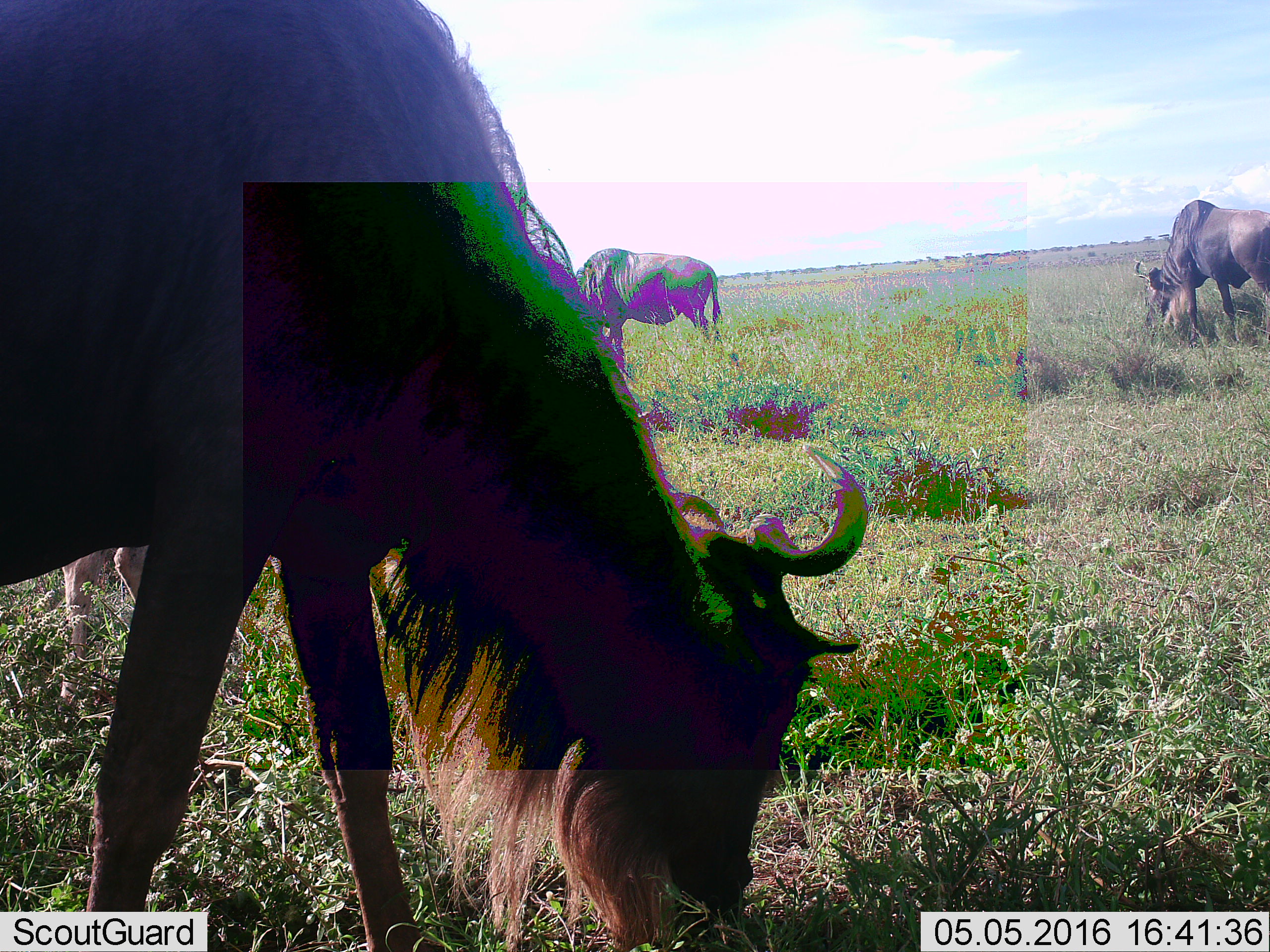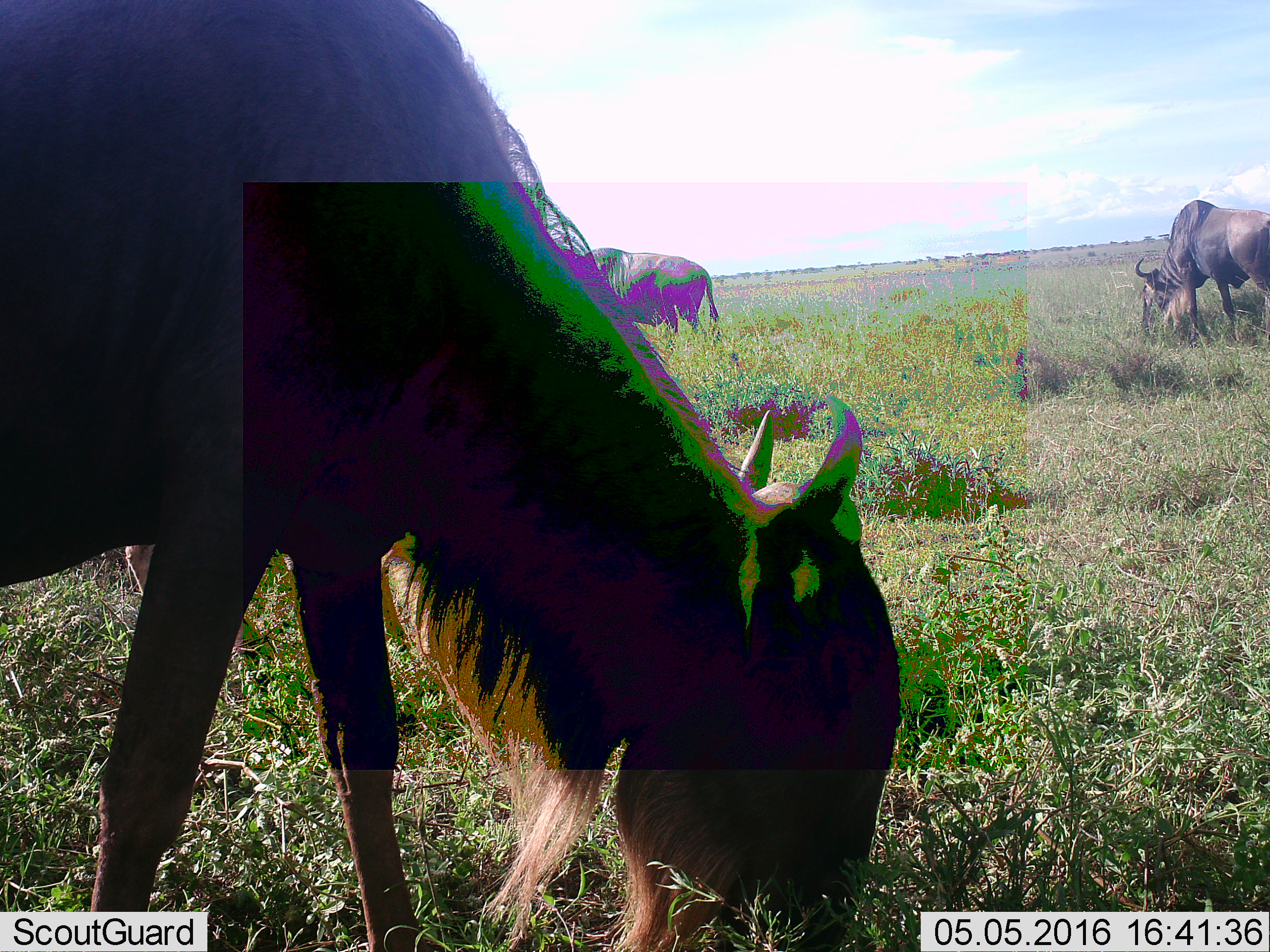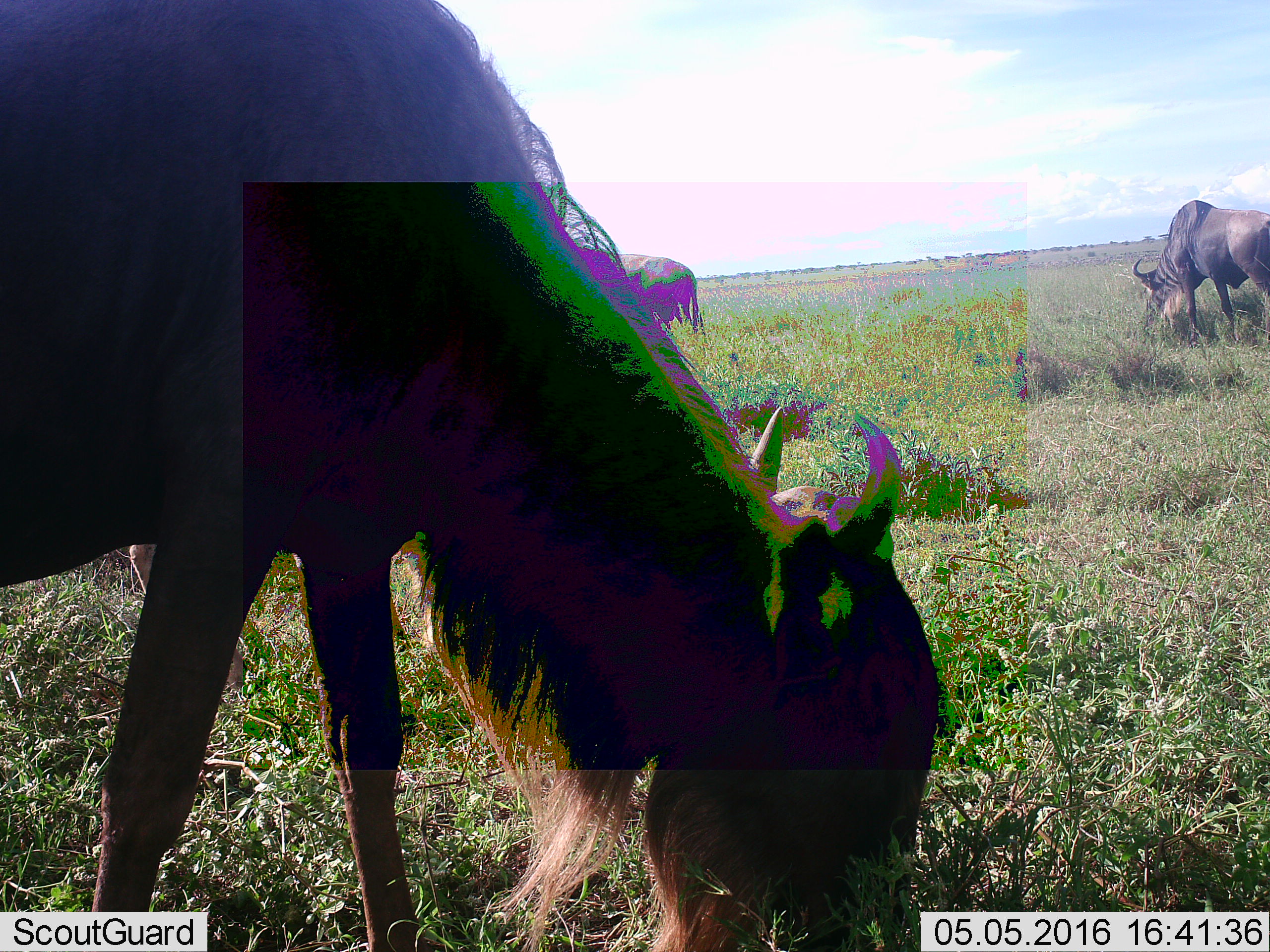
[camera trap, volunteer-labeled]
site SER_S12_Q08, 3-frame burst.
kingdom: Animalia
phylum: Chordata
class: Mammalia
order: Artiodactyla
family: Bovidae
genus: Connochaetes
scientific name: Connochaetes taurinus taurinus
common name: blue wildebeest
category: wildebeestblue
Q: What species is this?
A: Wildebeestblue (blue wildebeest) (Connochaetes taurinus taurinus).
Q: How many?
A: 4.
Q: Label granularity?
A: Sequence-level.